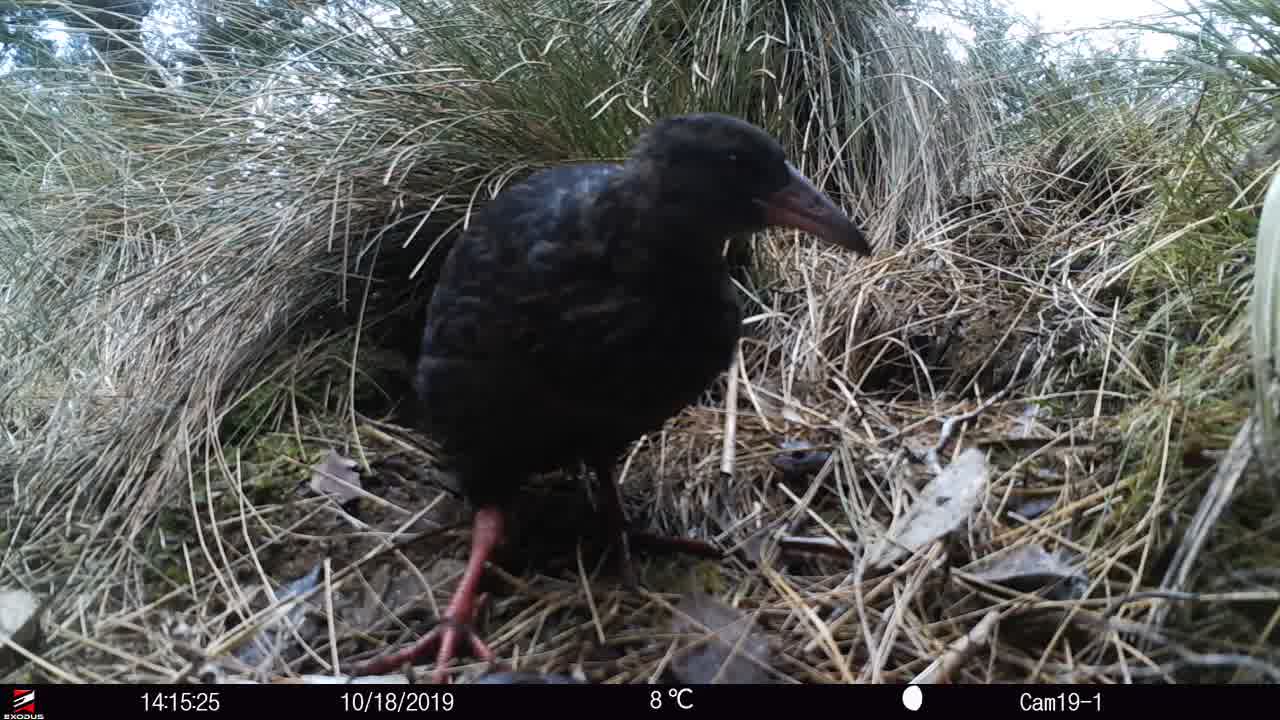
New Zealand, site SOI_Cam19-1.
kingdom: Animalia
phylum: Chordata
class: Aves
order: Gruiformes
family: Rallidae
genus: Gallirallus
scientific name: Gallirallus australis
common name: weka